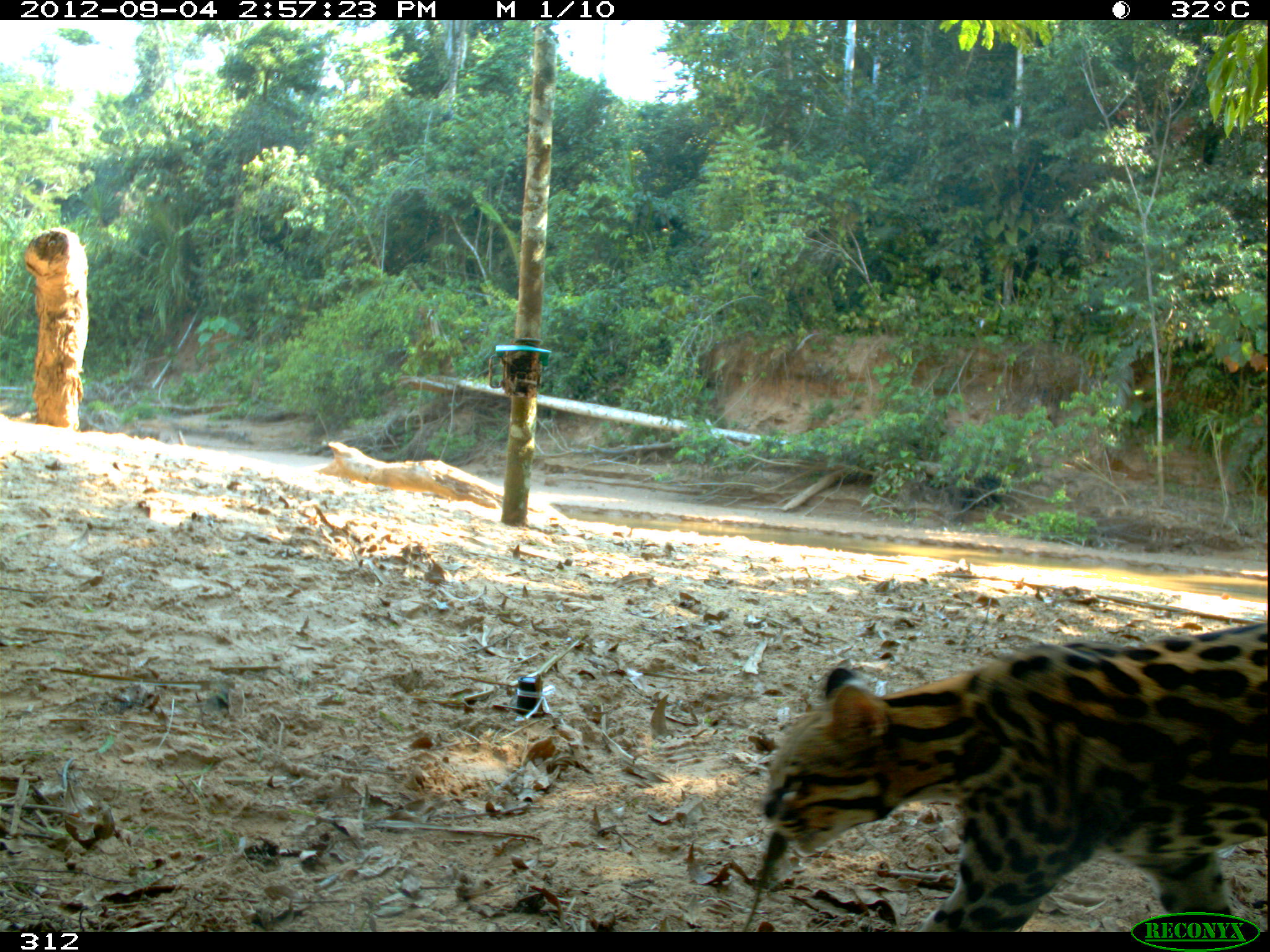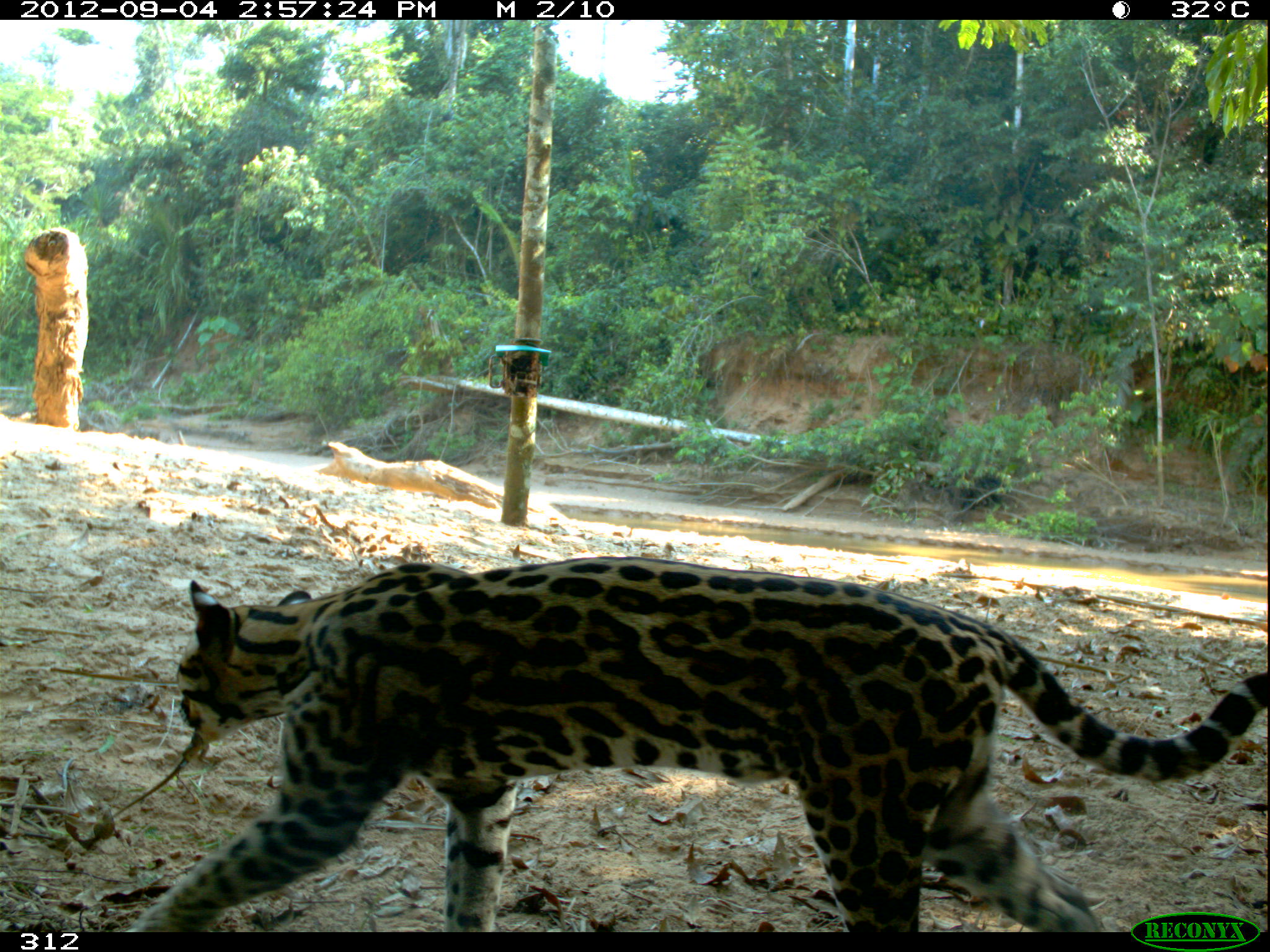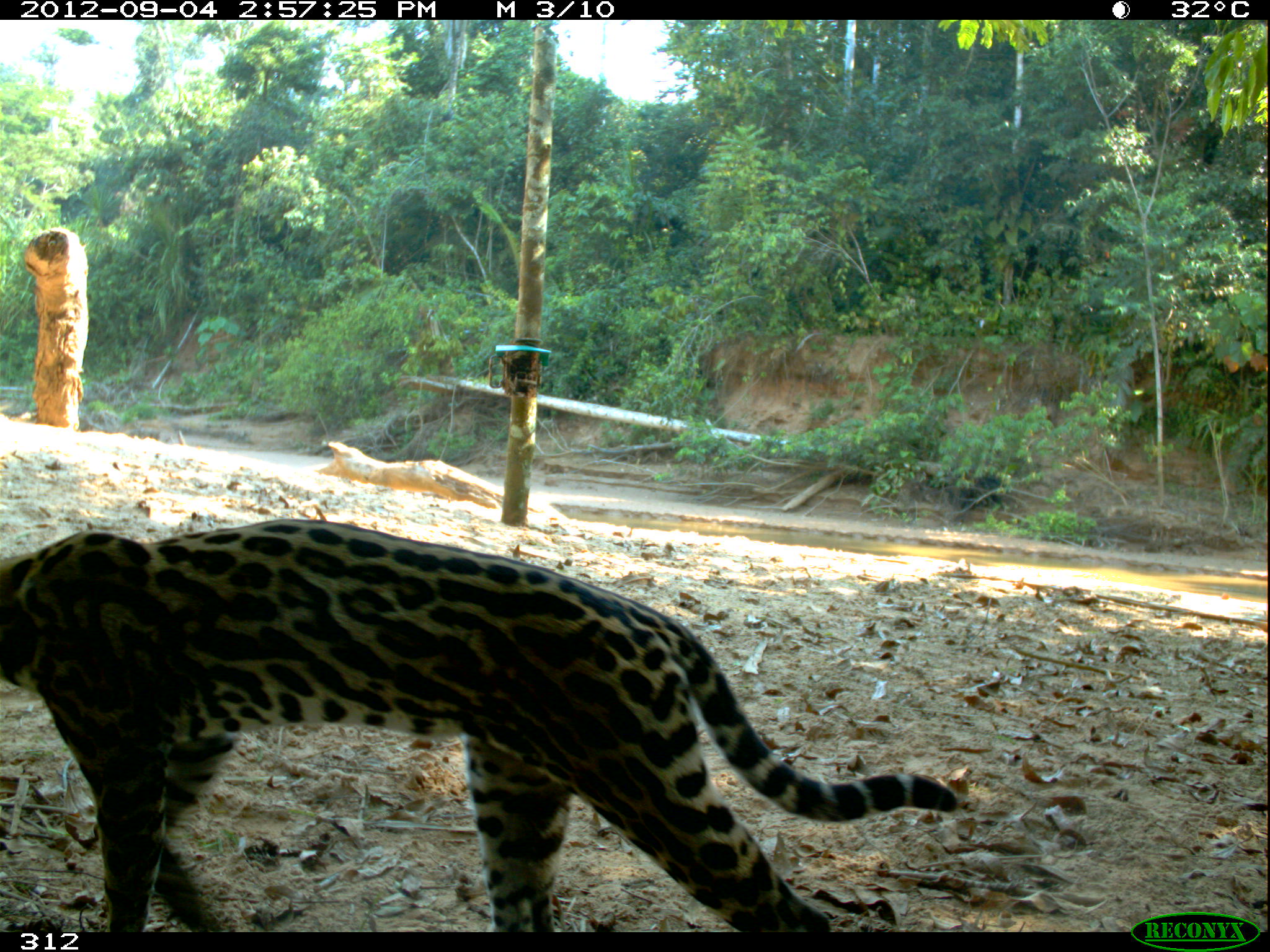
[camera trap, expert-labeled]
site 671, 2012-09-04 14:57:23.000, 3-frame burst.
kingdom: Animalia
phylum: Chordata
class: Mammalia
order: Carnivora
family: Felidae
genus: Leopardus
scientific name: Leopardus pardalis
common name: ocelot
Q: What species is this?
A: Leopardus pardalis (ocelot).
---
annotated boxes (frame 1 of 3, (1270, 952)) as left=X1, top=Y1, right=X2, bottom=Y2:
leopardus pardalis: left=761, top=621, right=1267, bottom=931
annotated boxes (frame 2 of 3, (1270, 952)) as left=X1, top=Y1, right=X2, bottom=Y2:
leopardus pardalis: left=128, top=551, right=1270, bottom=932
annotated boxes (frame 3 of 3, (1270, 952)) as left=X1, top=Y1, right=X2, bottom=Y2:
leopardus pardalis: left=1, top=519, right=960, bottom=932